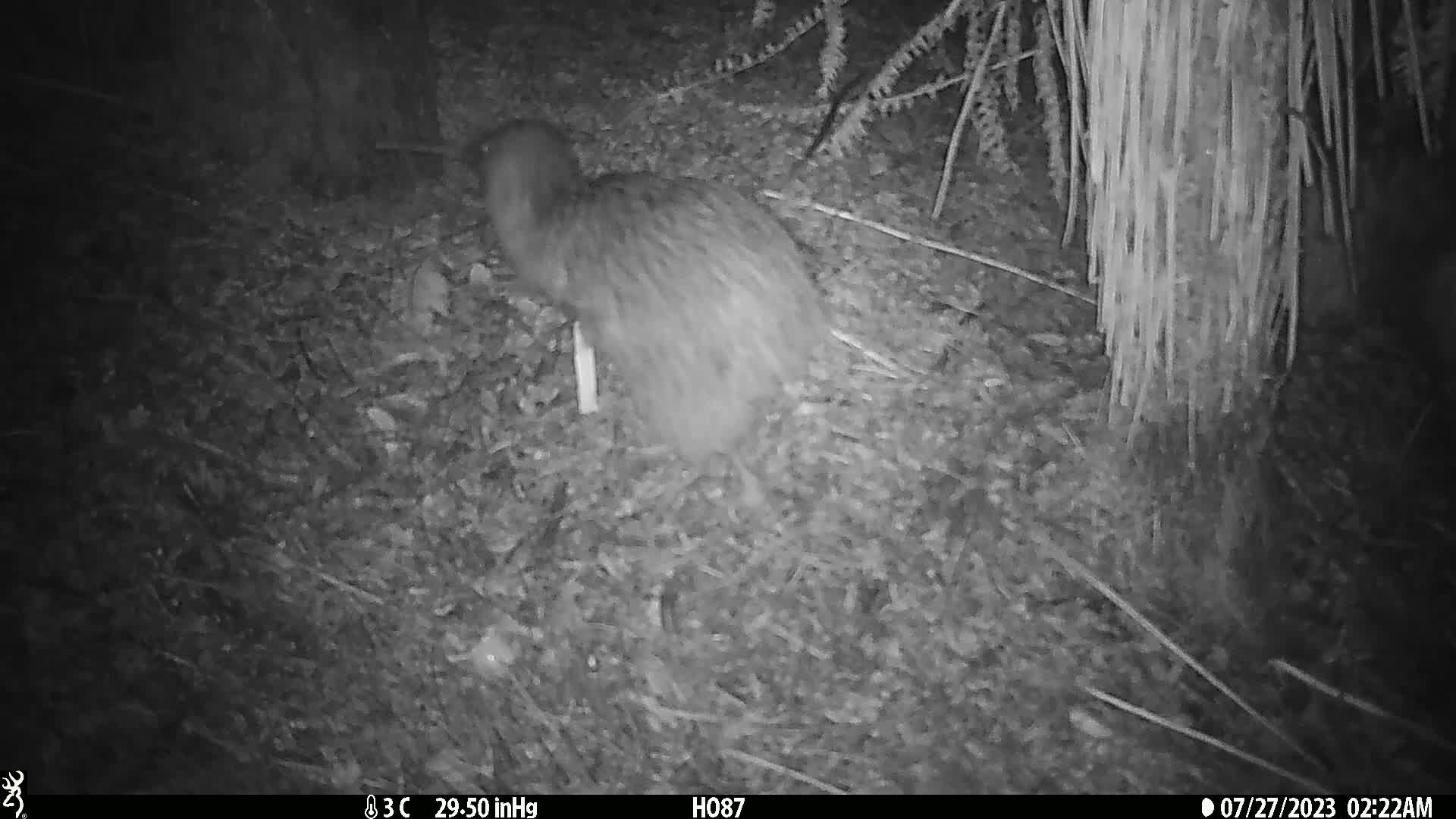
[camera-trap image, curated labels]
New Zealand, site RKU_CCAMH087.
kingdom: Animalia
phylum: Chordata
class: Aves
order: Apterygiformes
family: Apterygidae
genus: Apteryx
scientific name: Apteryx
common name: kiwi